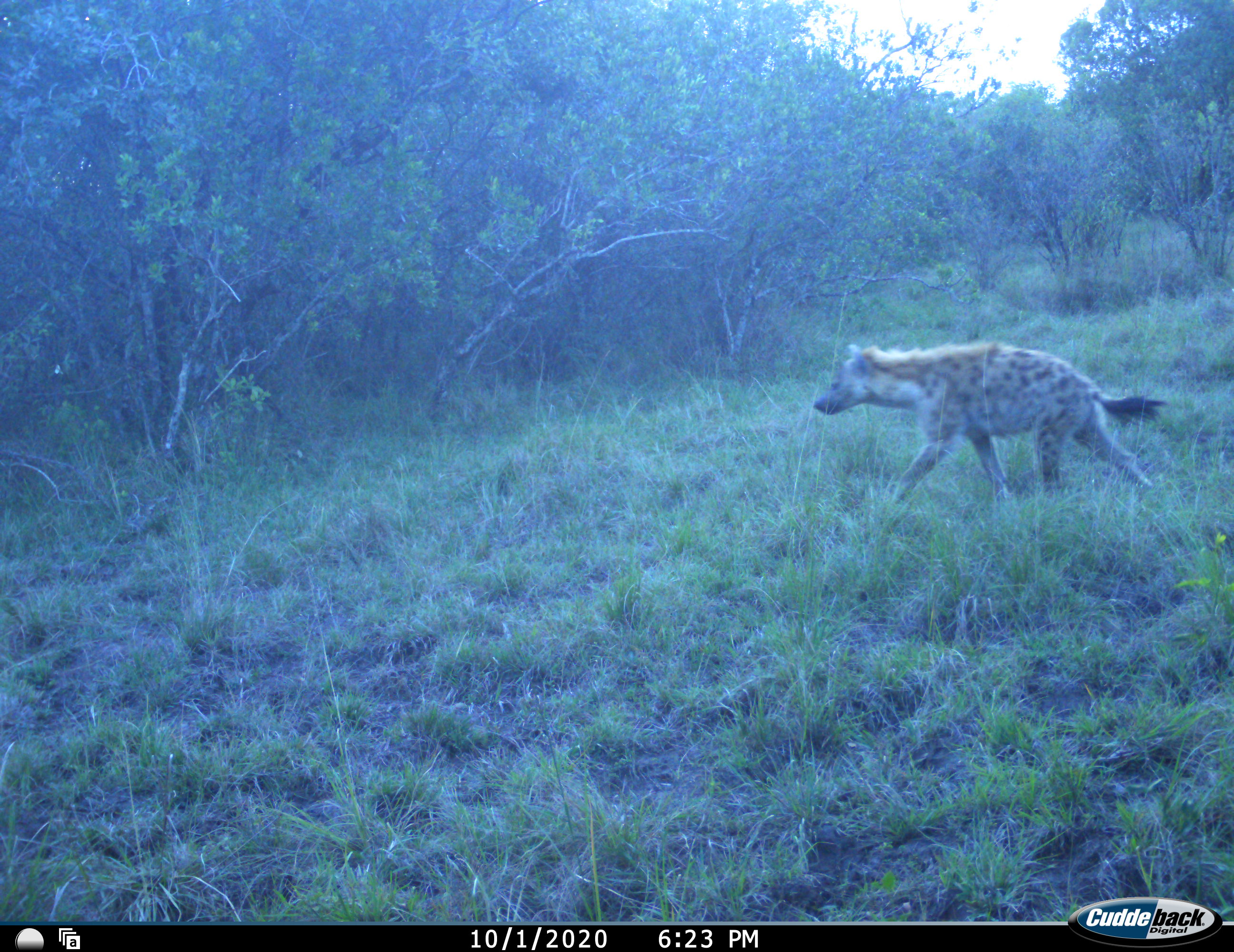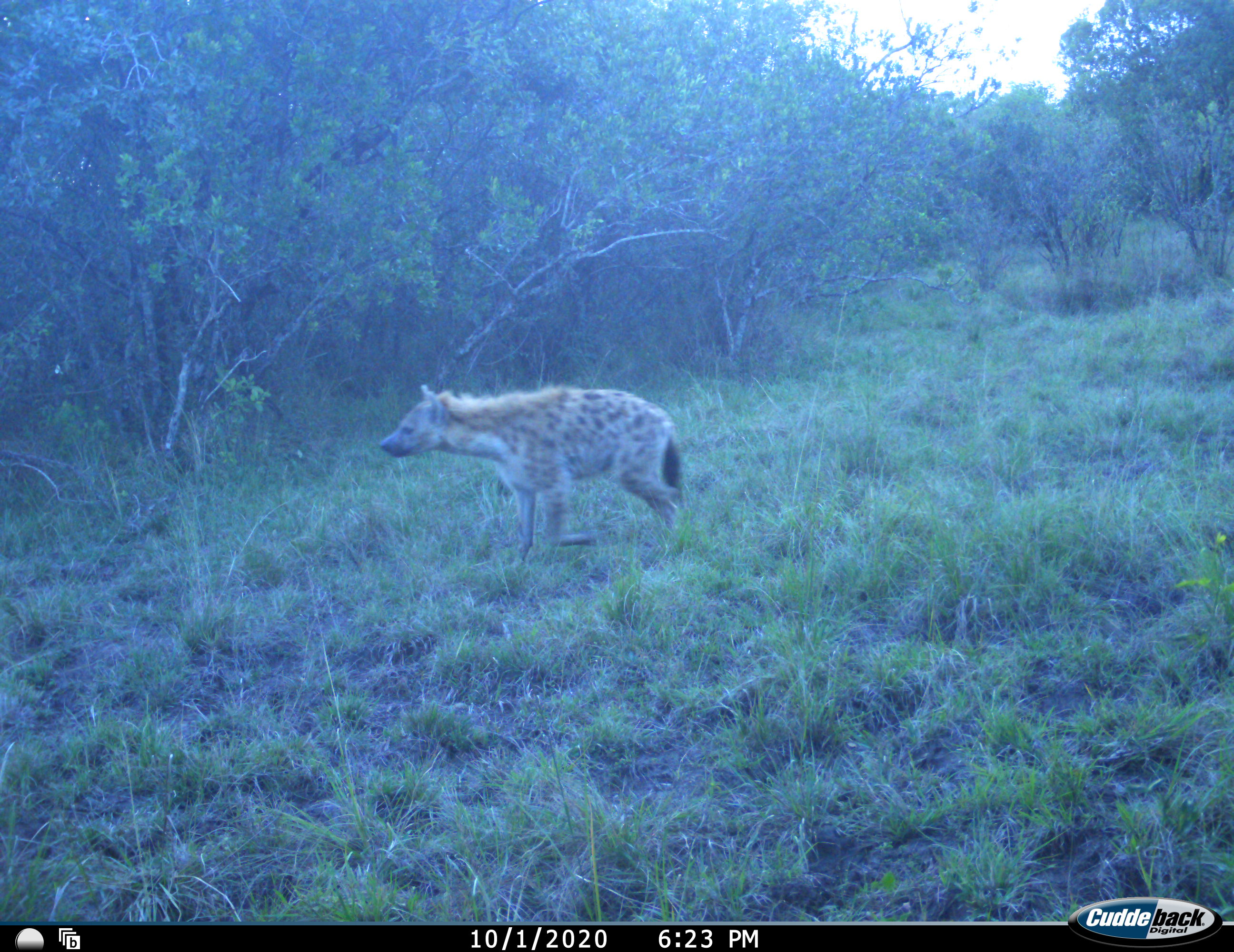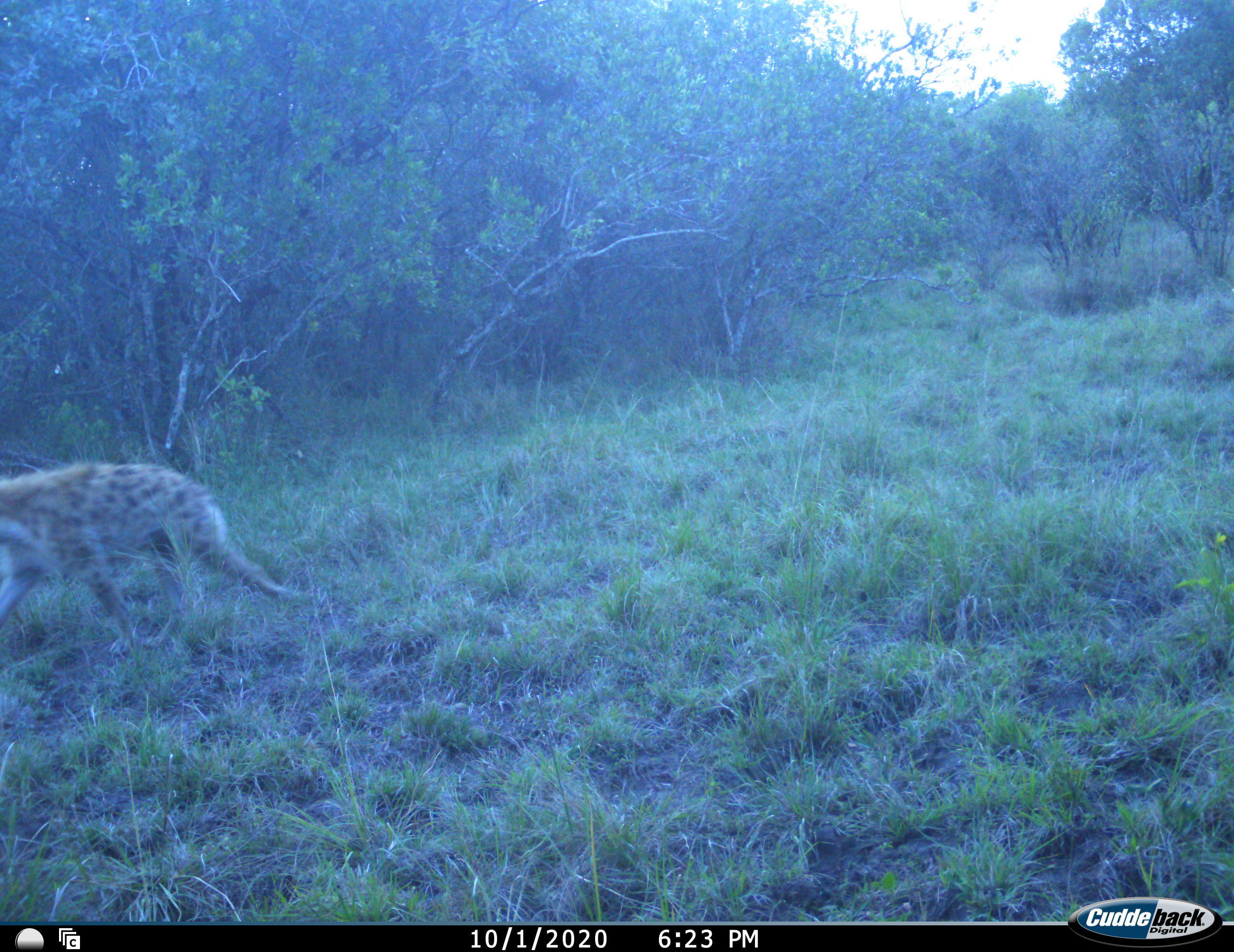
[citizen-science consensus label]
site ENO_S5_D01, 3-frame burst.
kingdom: Animalia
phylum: Chordata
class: Mammalia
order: Carnivora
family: Hyaenidae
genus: Crocuta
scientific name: Crocuta crocuta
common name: spotted hyena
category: hyenaspotted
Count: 1.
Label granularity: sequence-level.